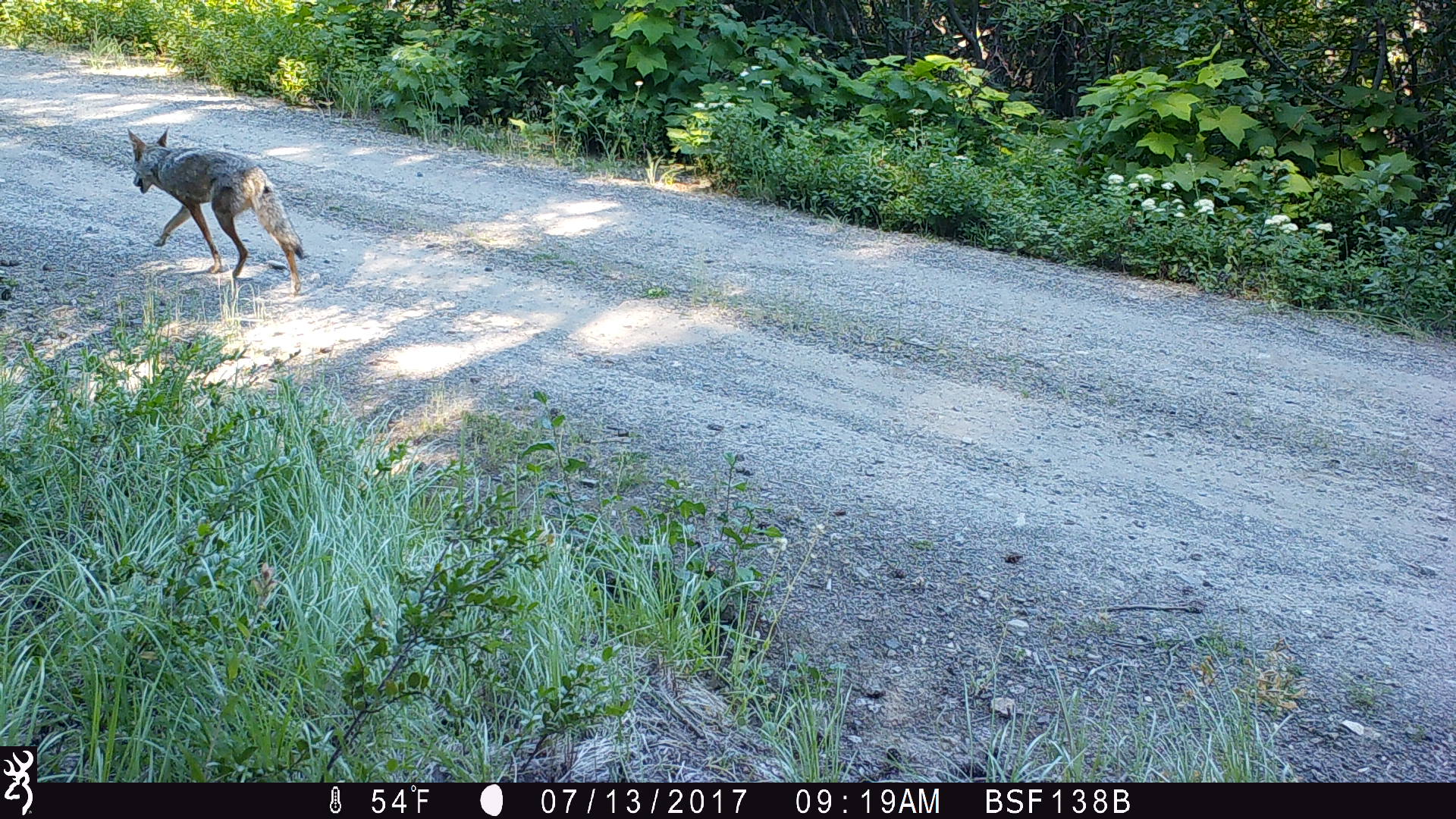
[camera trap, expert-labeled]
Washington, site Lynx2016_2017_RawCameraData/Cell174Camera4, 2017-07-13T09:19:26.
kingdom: Animalia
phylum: Chordata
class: Mammalia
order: Carnivora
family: Canidae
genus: Canis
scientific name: Canis latrans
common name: coyote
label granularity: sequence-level